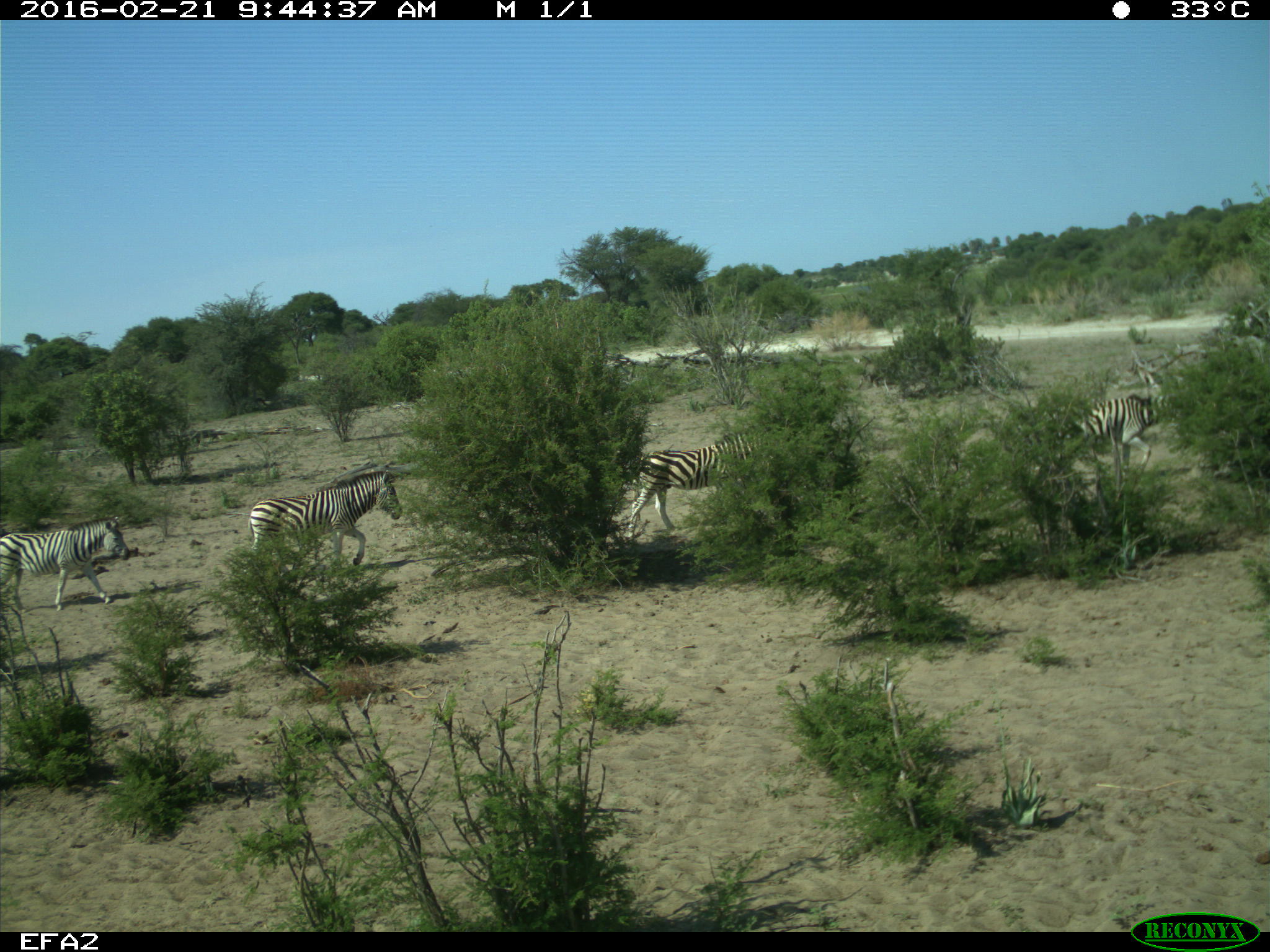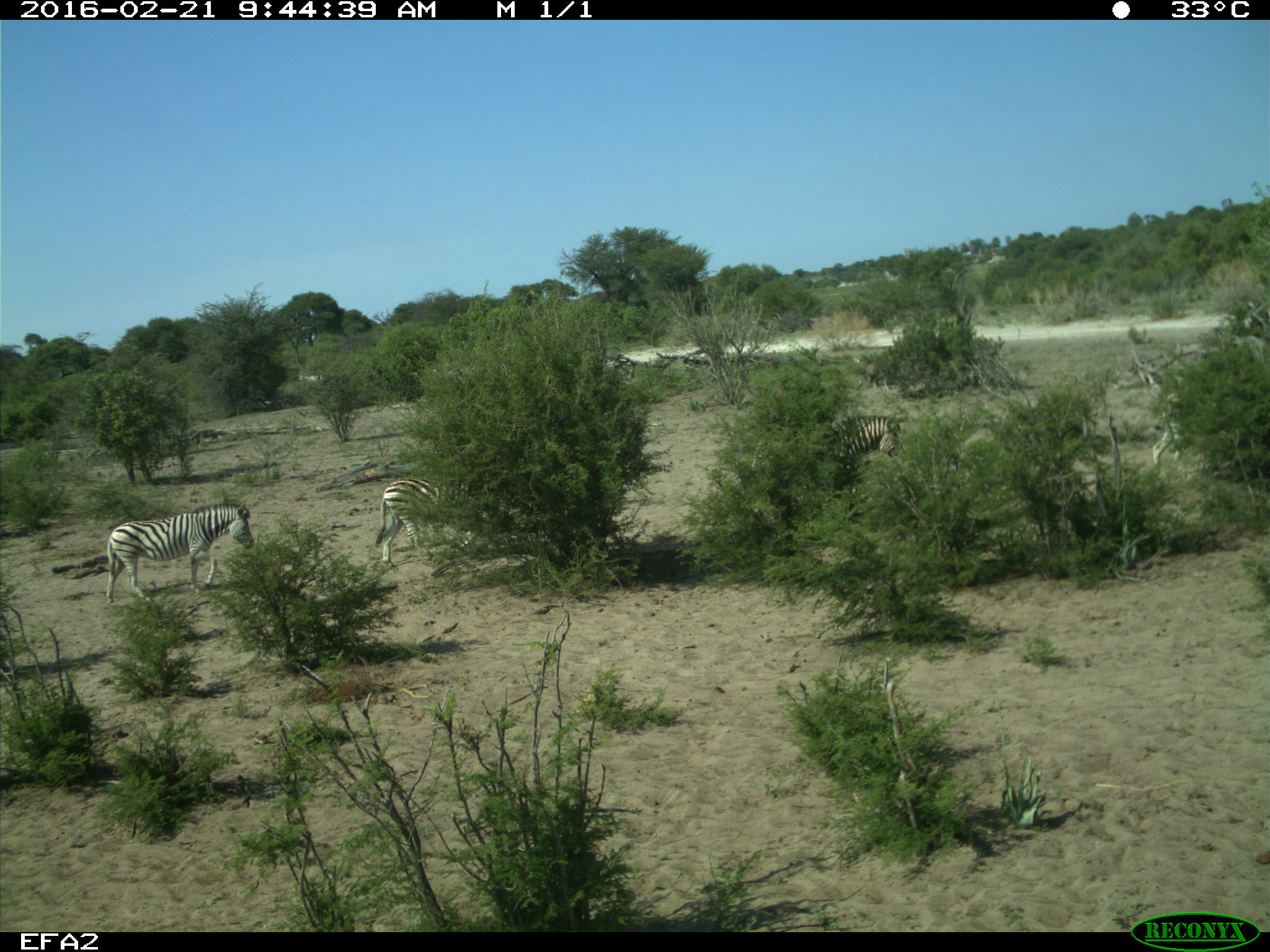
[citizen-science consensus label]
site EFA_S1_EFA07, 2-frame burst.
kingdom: Animalia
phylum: Chordata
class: Mammalia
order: Perissodactyla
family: Equidae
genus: Equus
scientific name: Equus quagga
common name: plains zebra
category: zebraplains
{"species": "zebraplains (plains zebra) (Equus quagga)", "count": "4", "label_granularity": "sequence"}